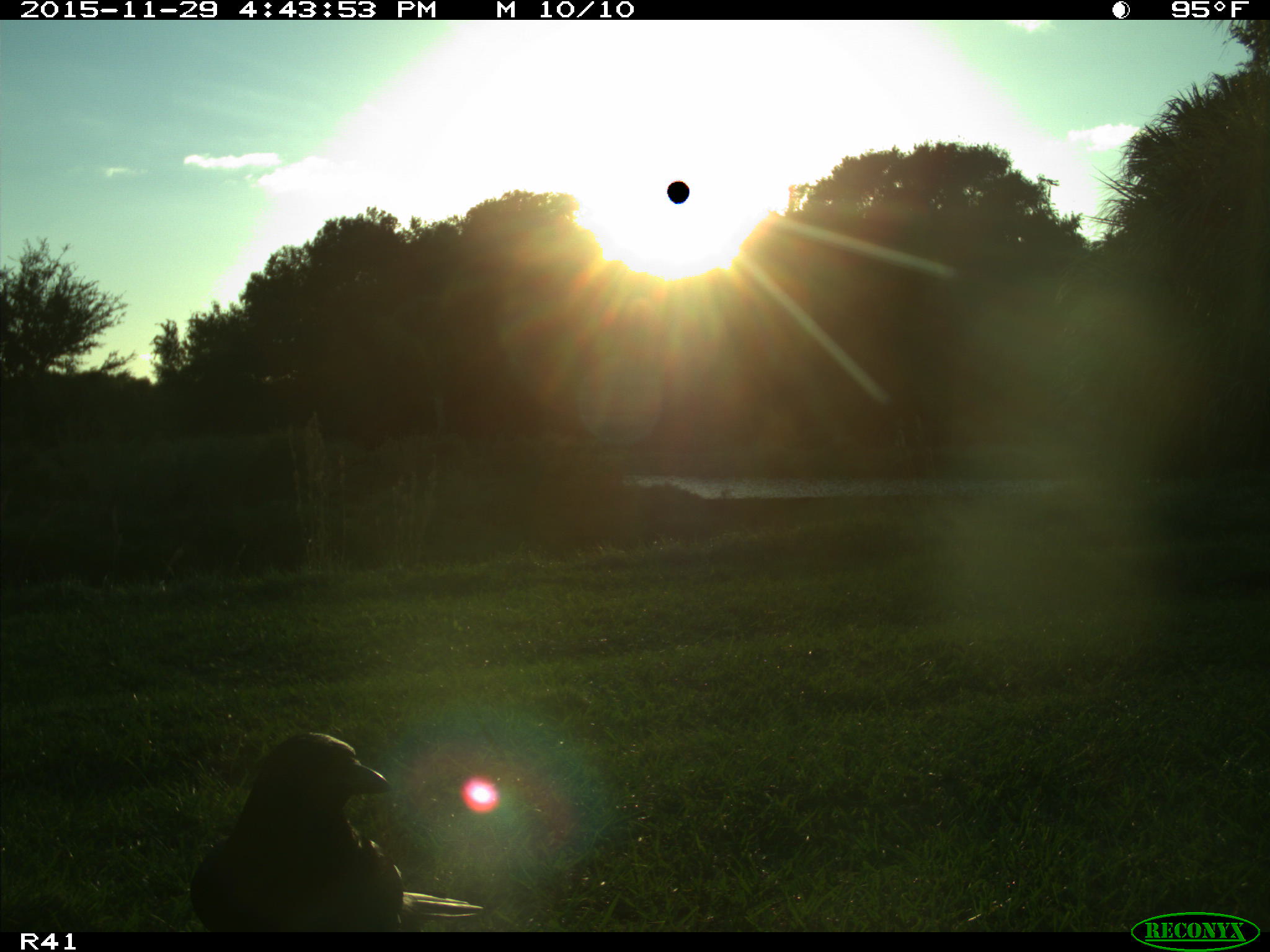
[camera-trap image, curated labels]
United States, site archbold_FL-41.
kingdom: Animalia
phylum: Chordata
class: Aves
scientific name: Aves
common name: birds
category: unidentified bird